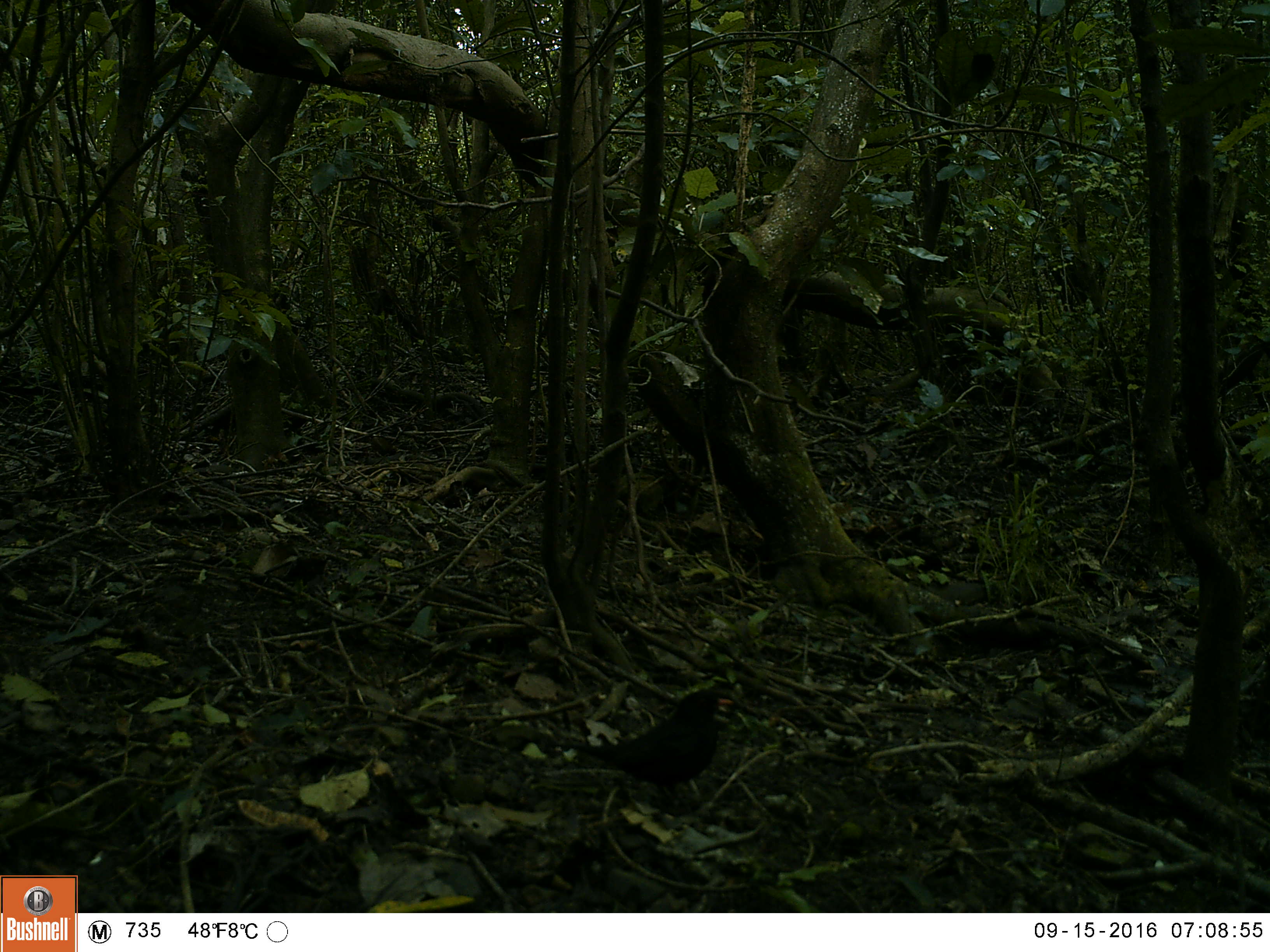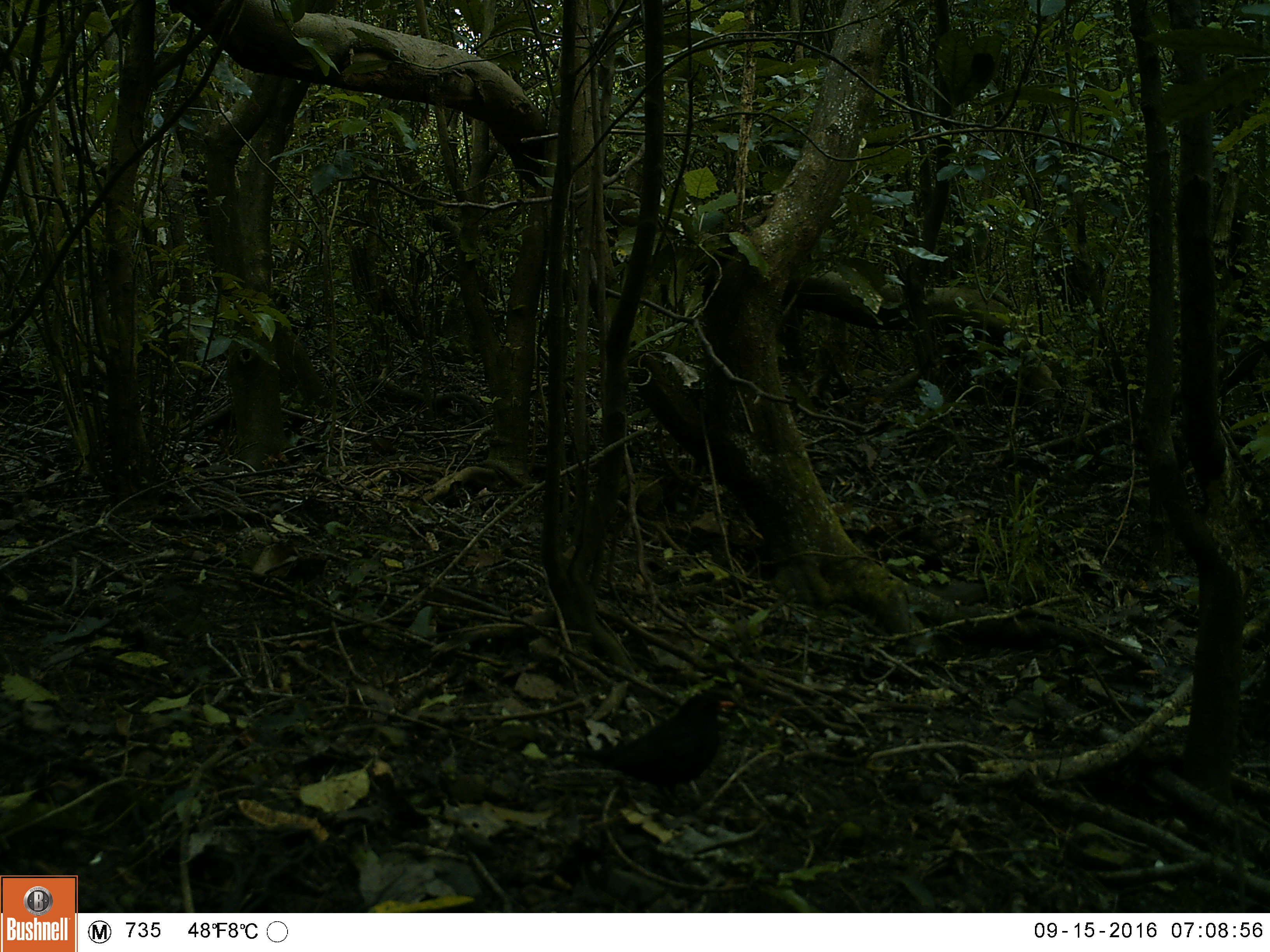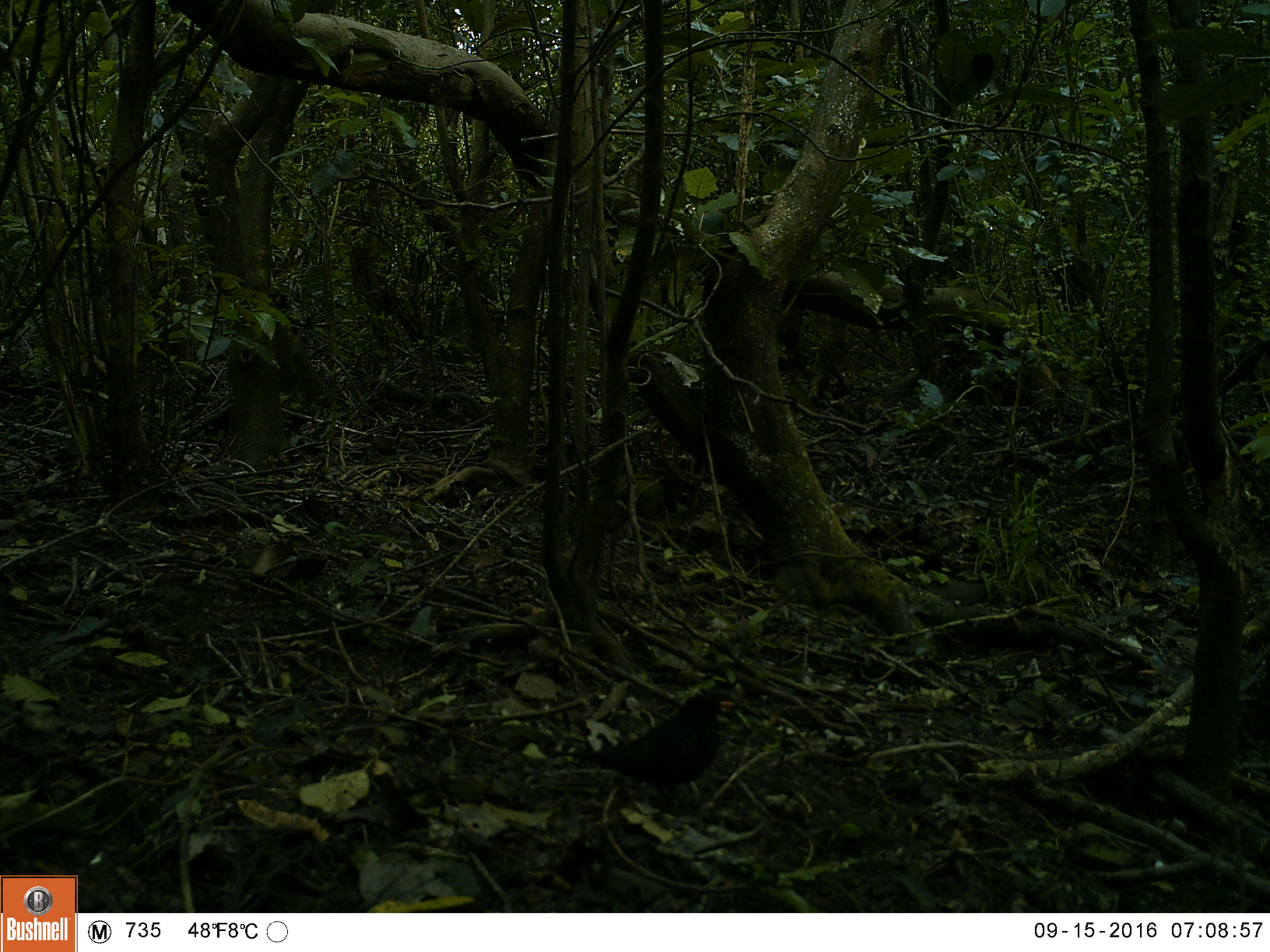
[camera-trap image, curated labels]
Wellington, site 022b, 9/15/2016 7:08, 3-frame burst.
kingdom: Animalia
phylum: Chordata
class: Aves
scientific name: Aves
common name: bird